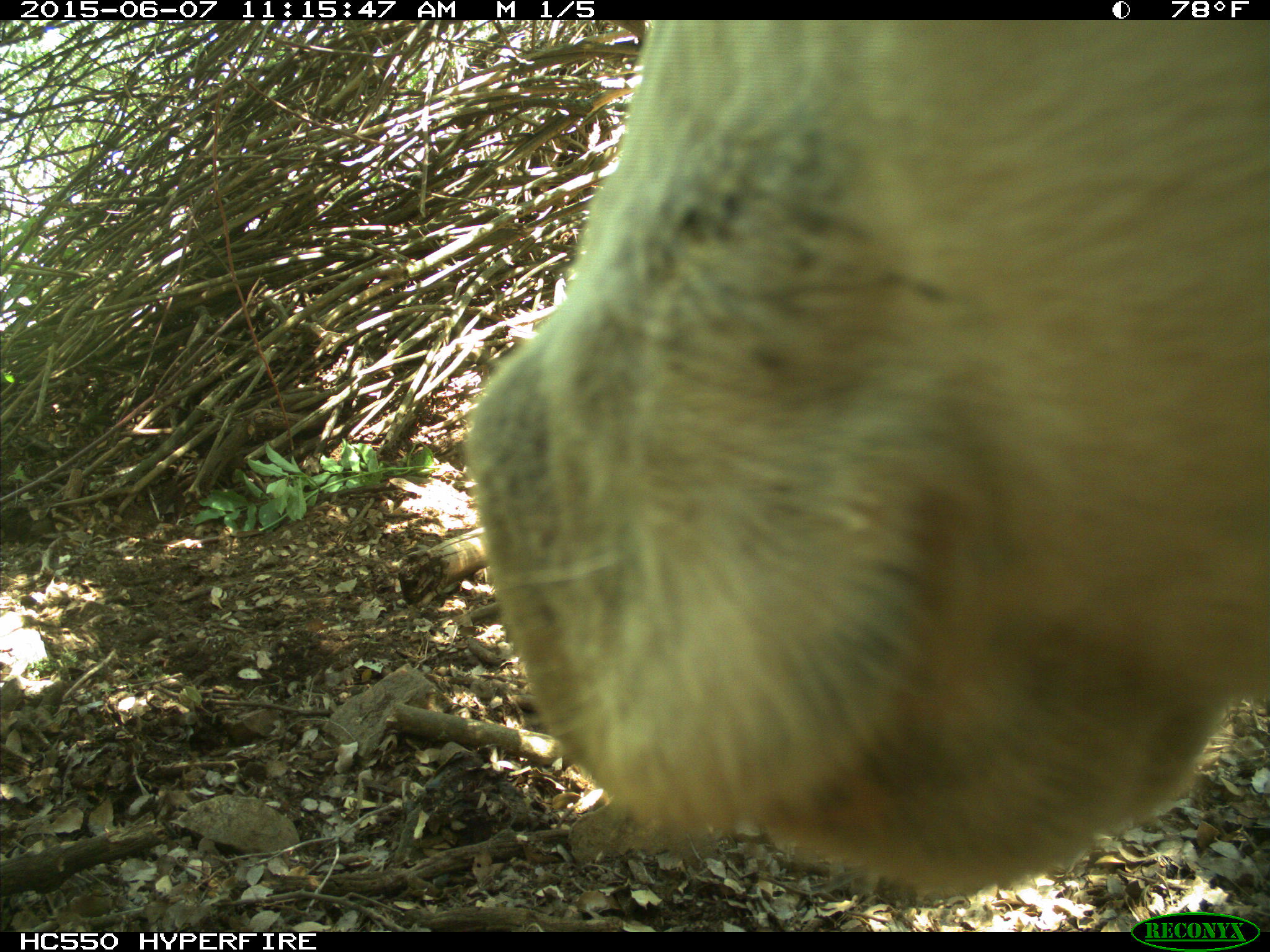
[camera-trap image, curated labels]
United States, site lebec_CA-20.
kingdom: Animalia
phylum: Chordata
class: Mammalia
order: Artiodactyla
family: Bovidae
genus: Bos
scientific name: Bos taurus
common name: domestic cow